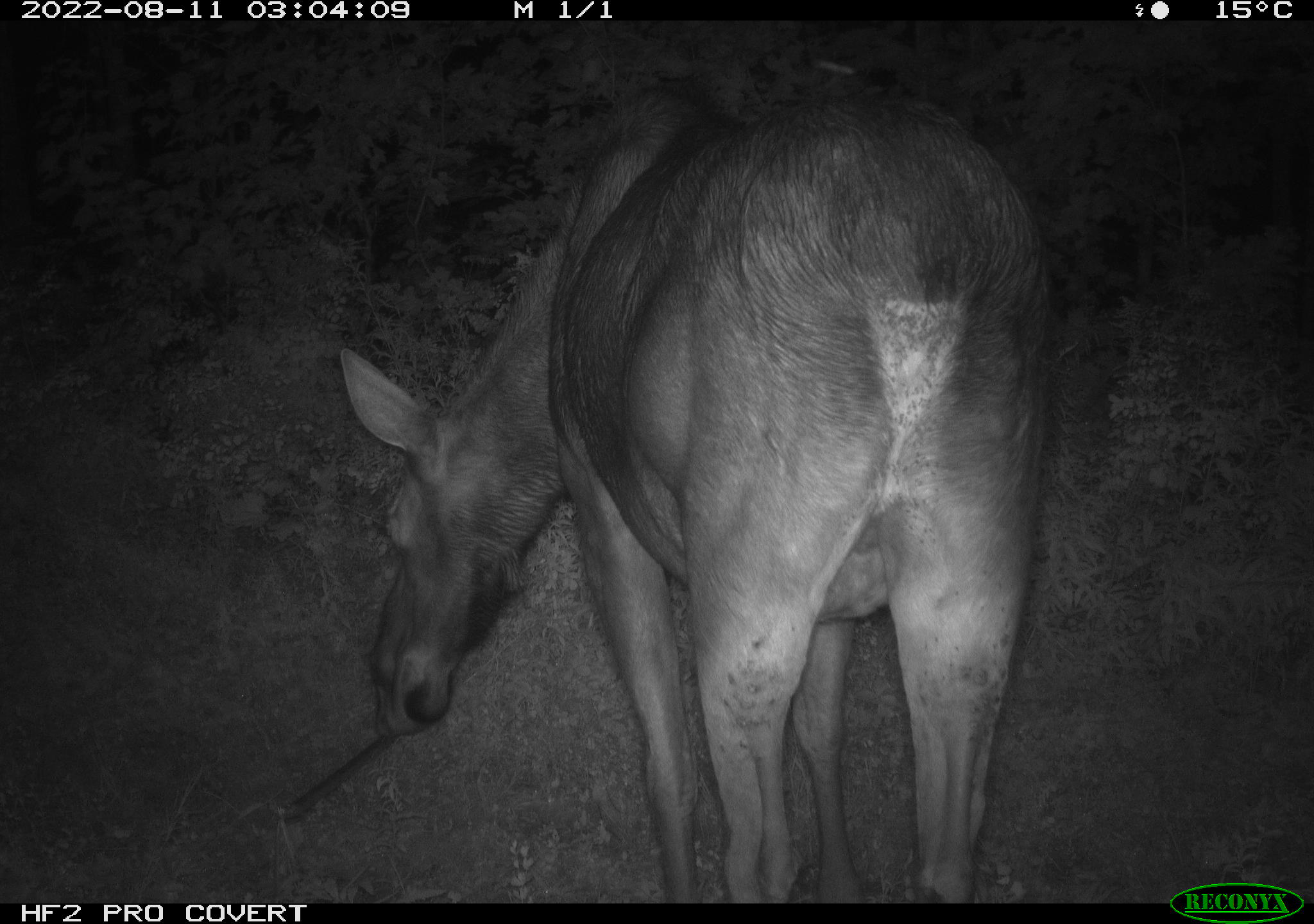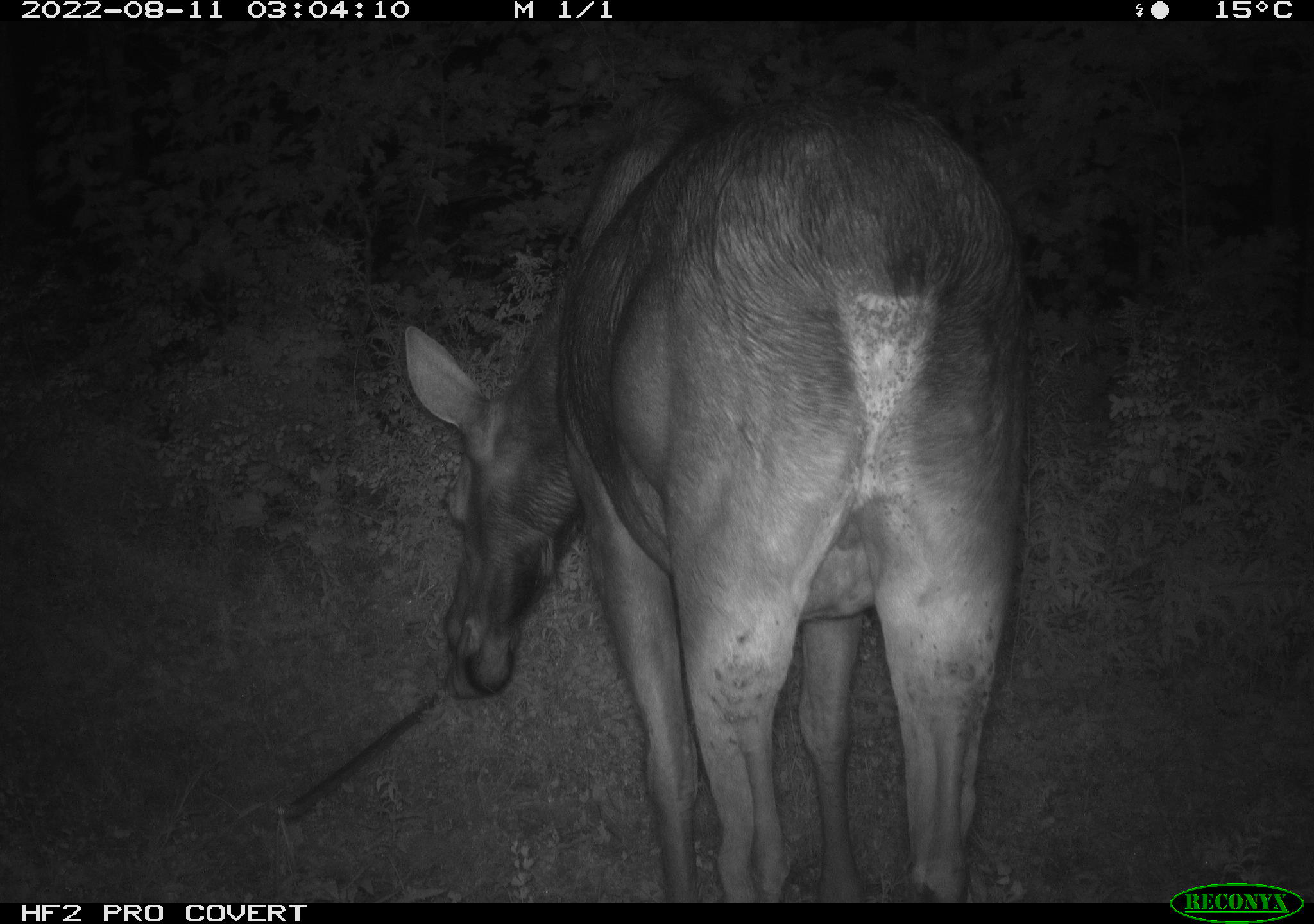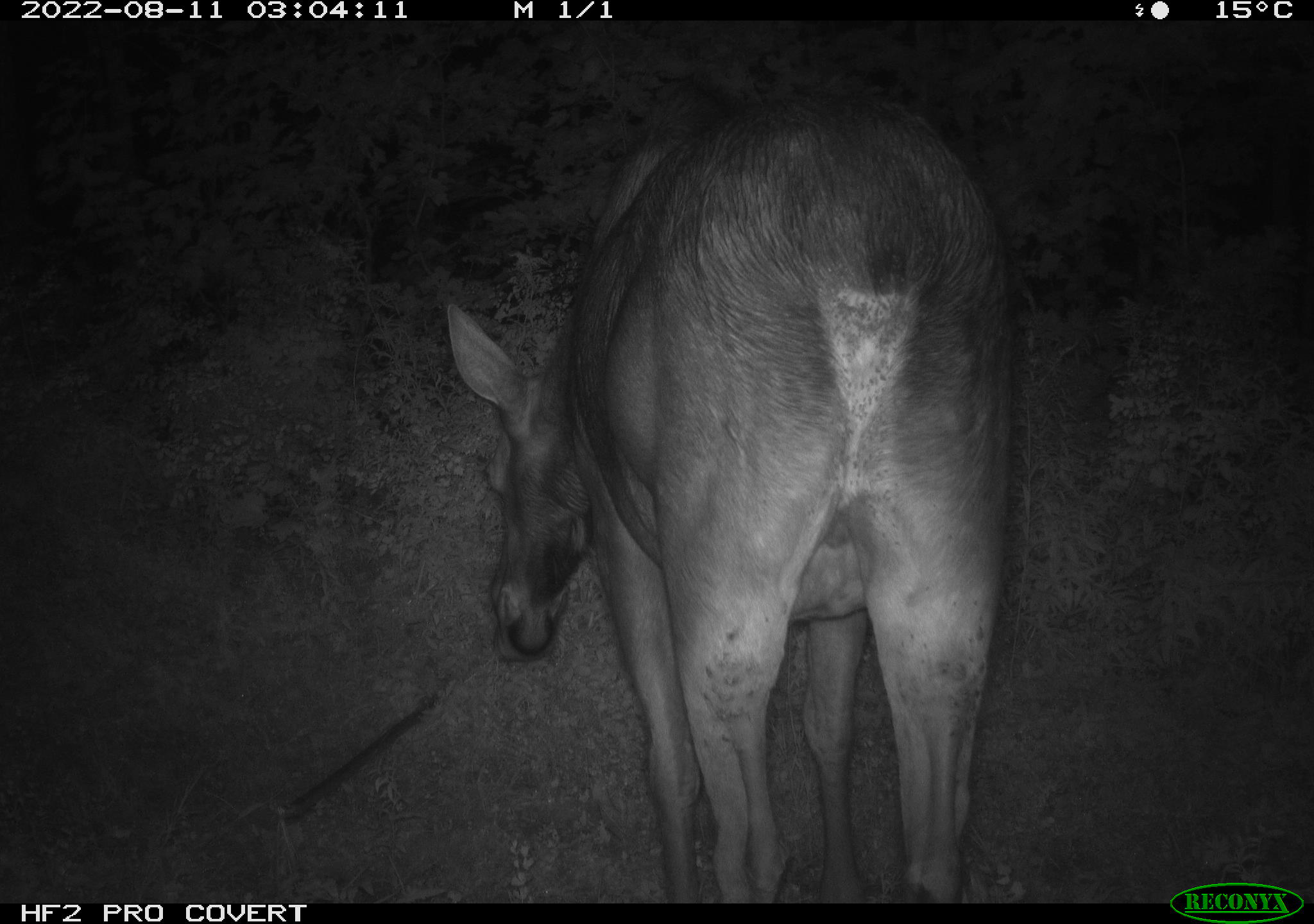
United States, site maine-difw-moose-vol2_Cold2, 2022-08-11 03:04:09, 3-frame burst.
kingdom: Animalia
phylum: Chordata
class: Mammalia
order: Artiodactyla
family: Cervidae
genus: Alces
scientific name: Alces alces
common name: moose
Moose (Alces alces).